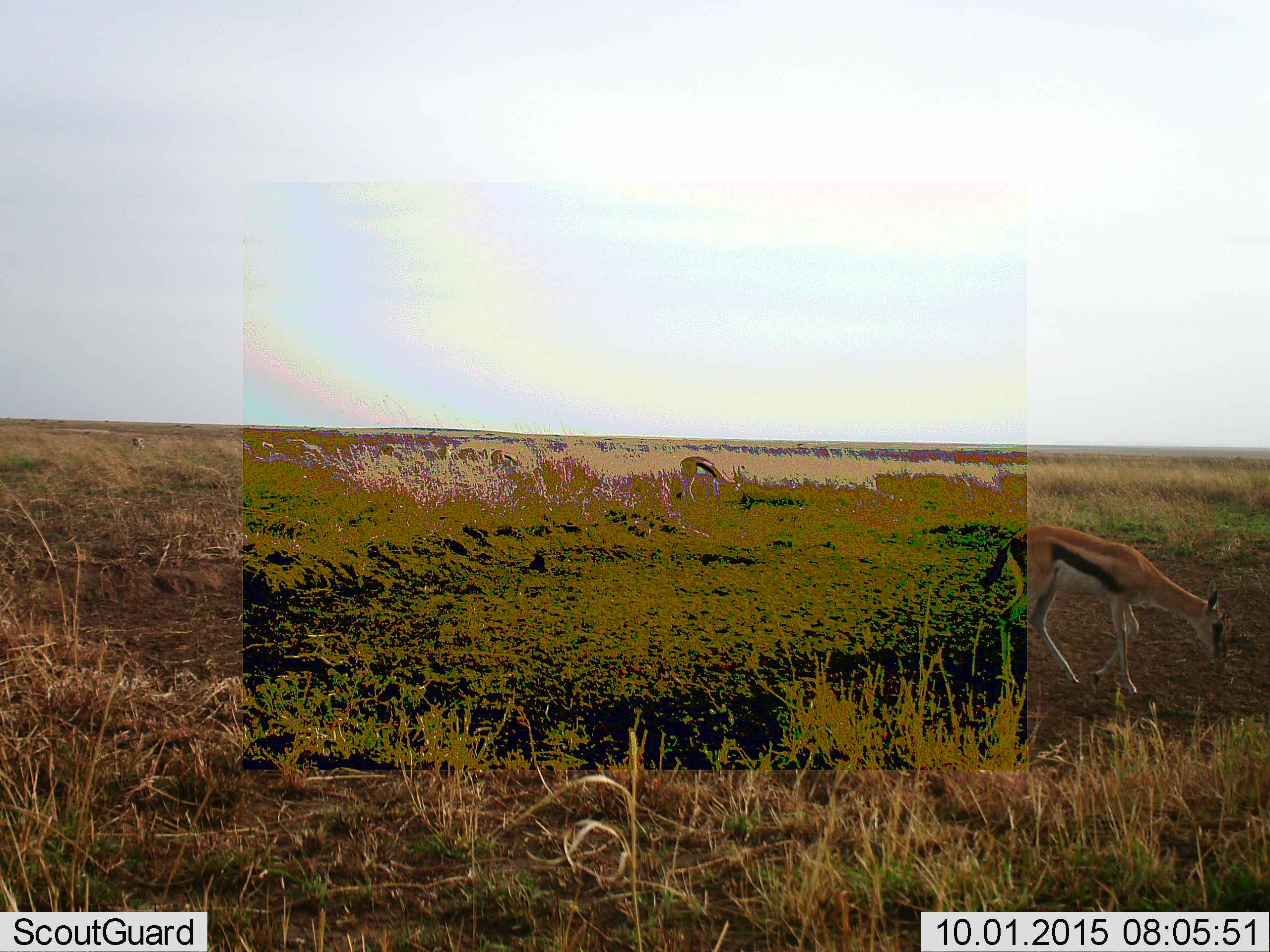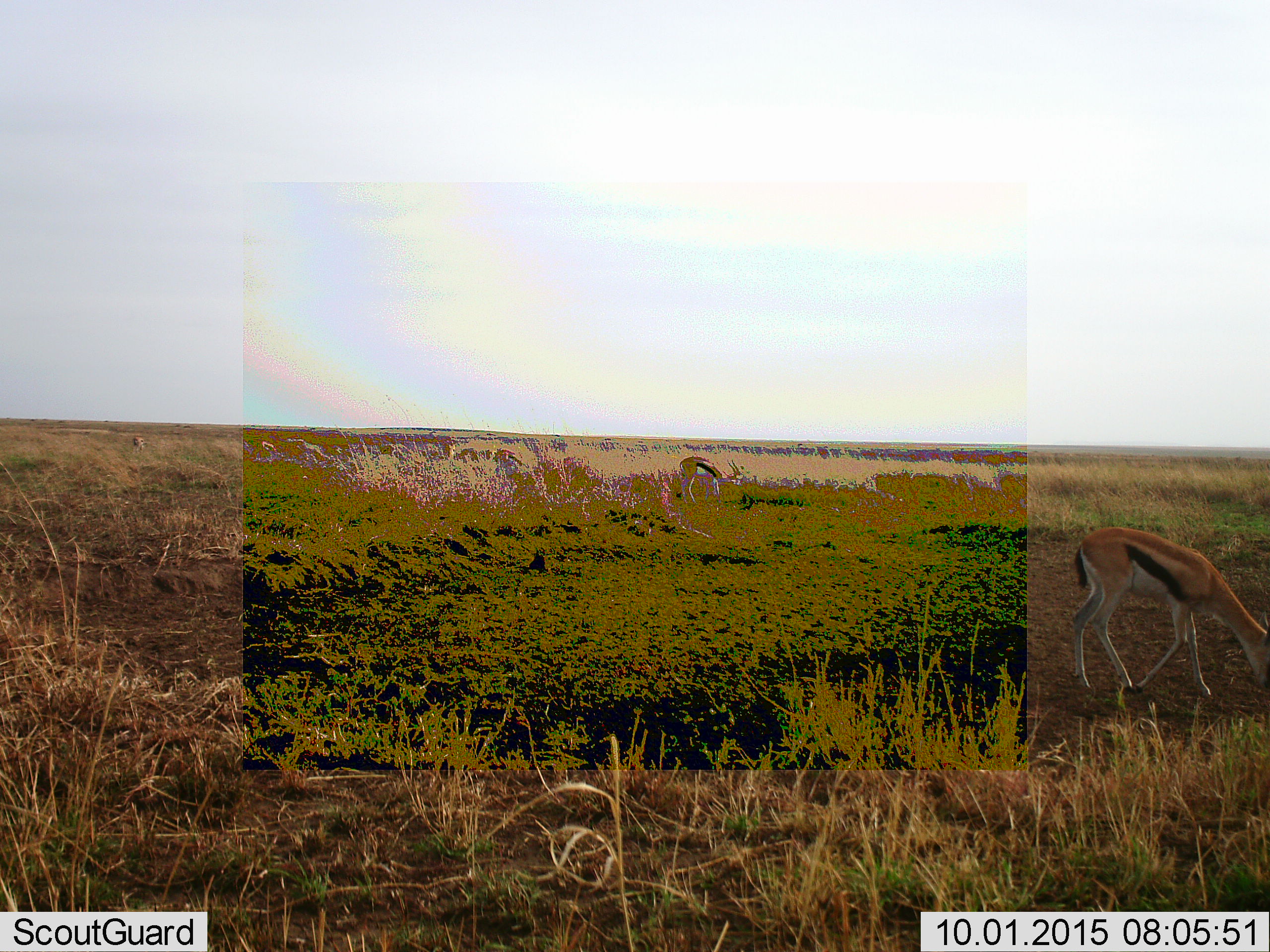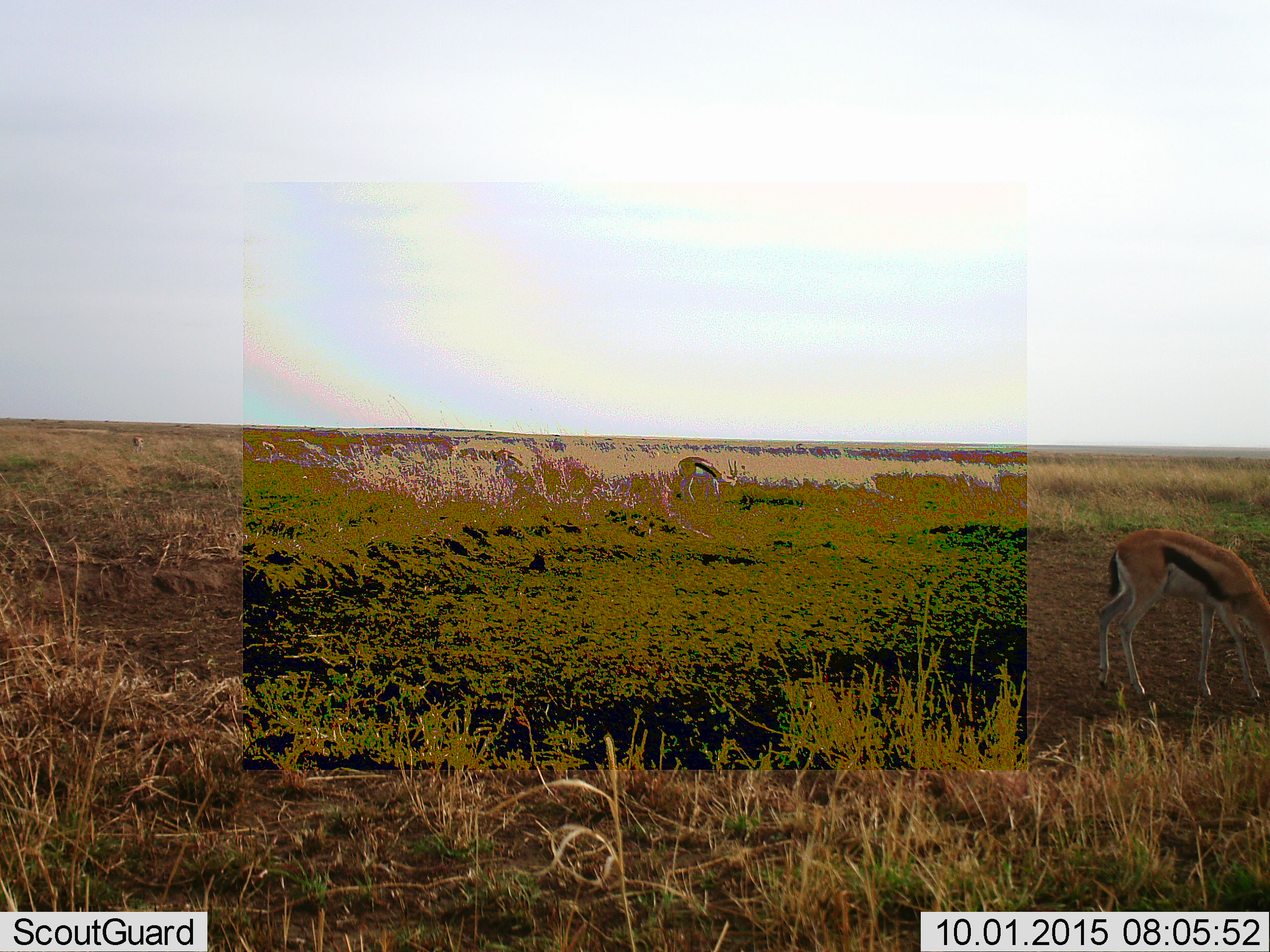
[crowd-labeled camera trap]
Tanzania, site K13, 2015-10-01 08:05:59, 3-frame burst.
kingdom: Animalia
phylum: Chordata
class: Mammalia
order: Artiodactyla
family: Bovidae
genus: Eudorcas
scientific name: Eudorcas thomsonii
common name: thomson's gazelle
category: gazellethomsons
Gazellethomsons (thomson's gazelle) (Eudorcas thomsonii), count 3. Behavior (volunteer vote fractions): standing 33%, resting 0%, moving 33%, interacting 0%. Young present (vote fraction): 33%. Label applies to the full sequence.